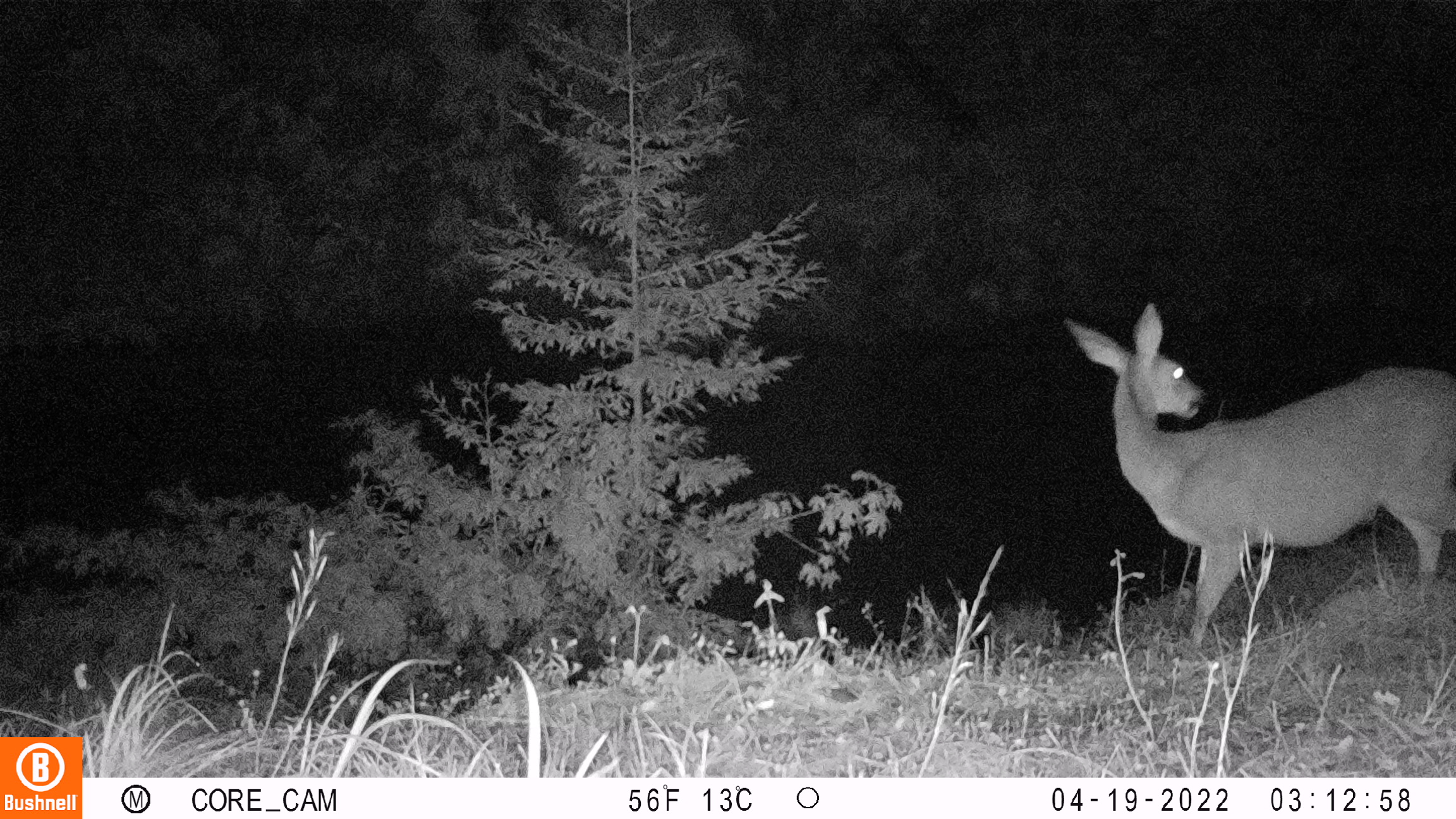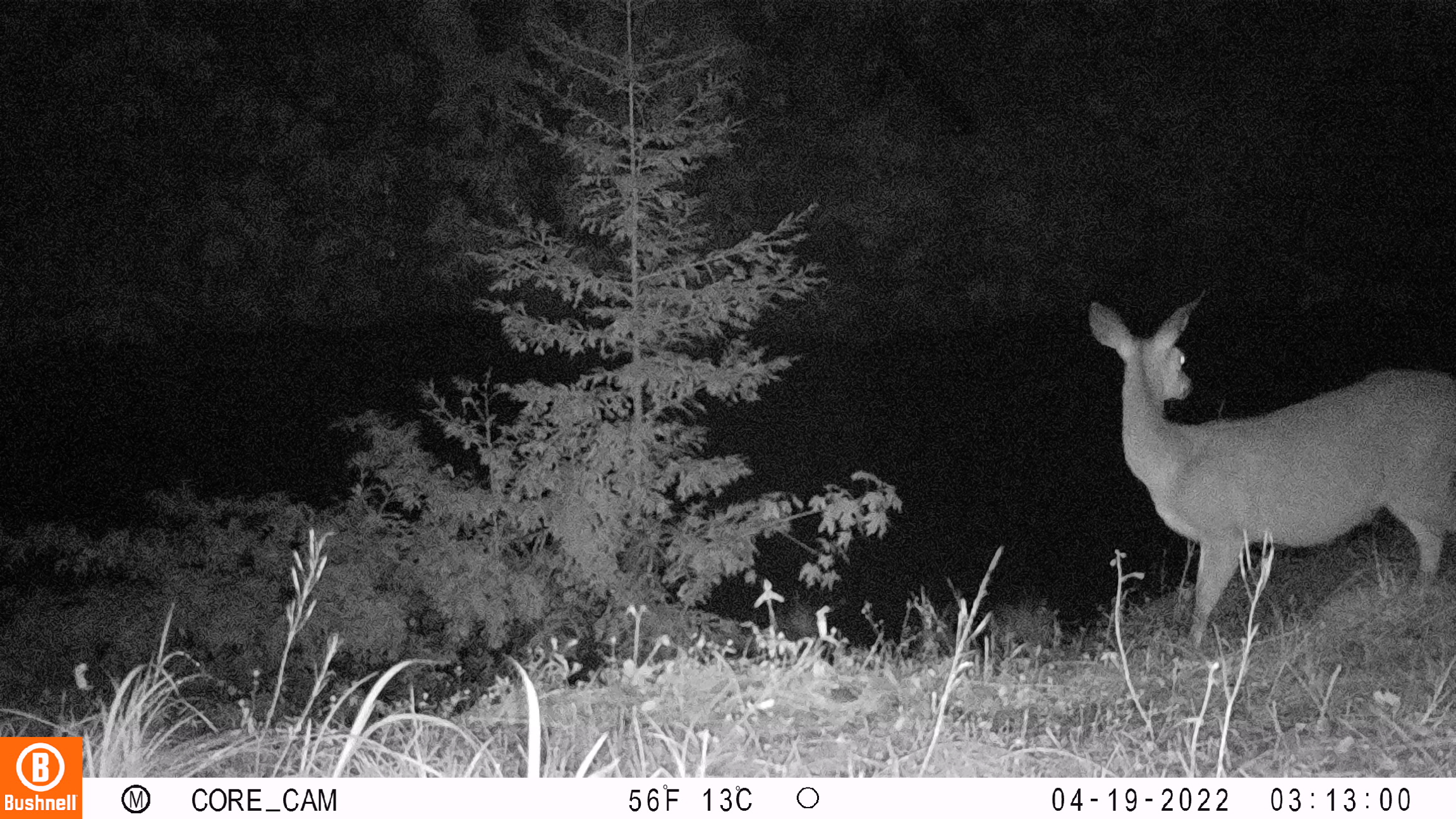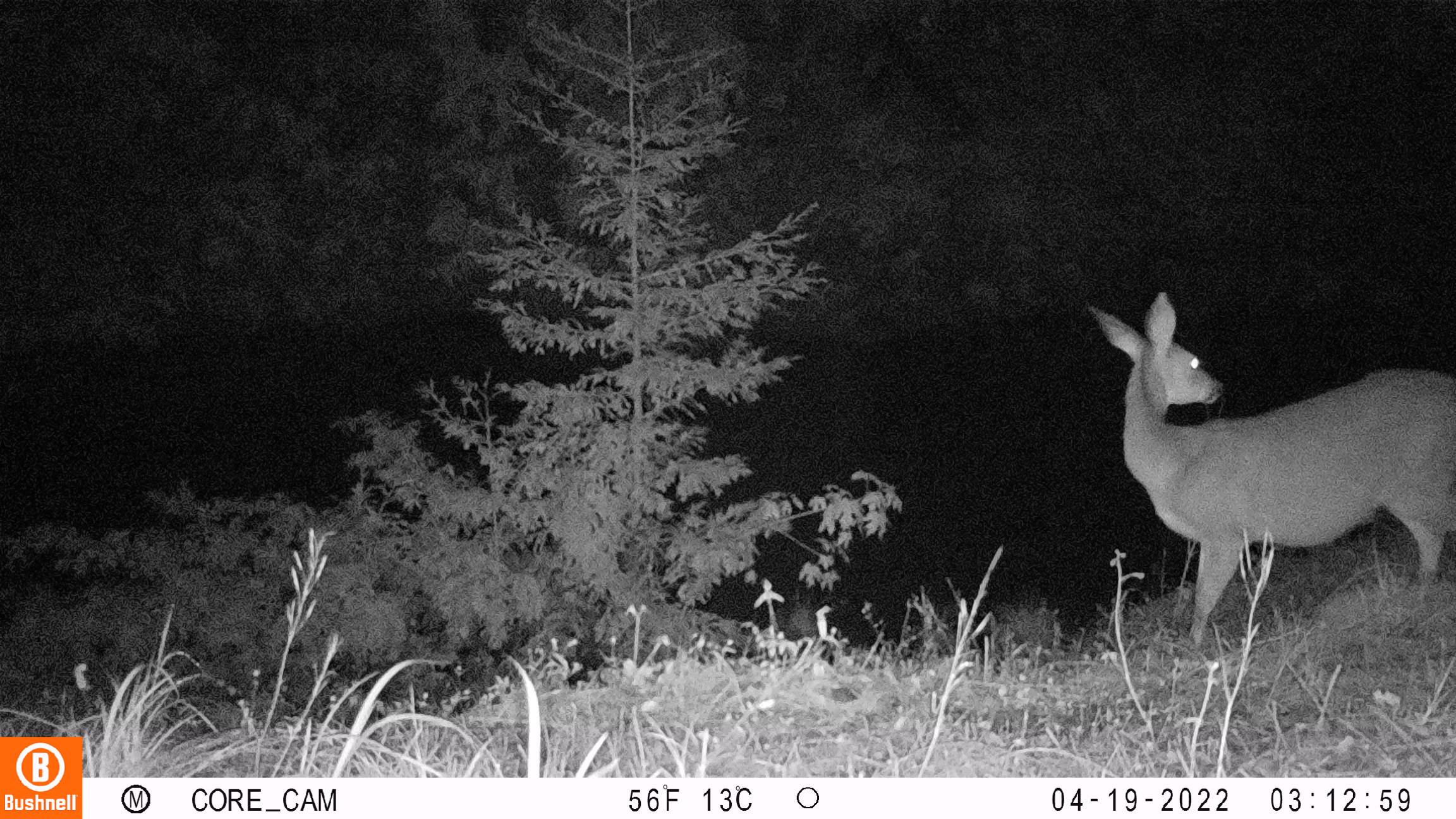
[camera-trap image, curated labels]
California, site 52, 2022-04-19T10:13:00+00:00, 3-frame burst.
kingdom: Animalia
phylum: Chordata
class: Mammalia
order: Artiodactyla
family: Cervidae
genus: Odocoileus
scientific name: Odocoileus hemionus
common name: mule deer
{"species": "mule deer (Odocoileus hemionus)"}